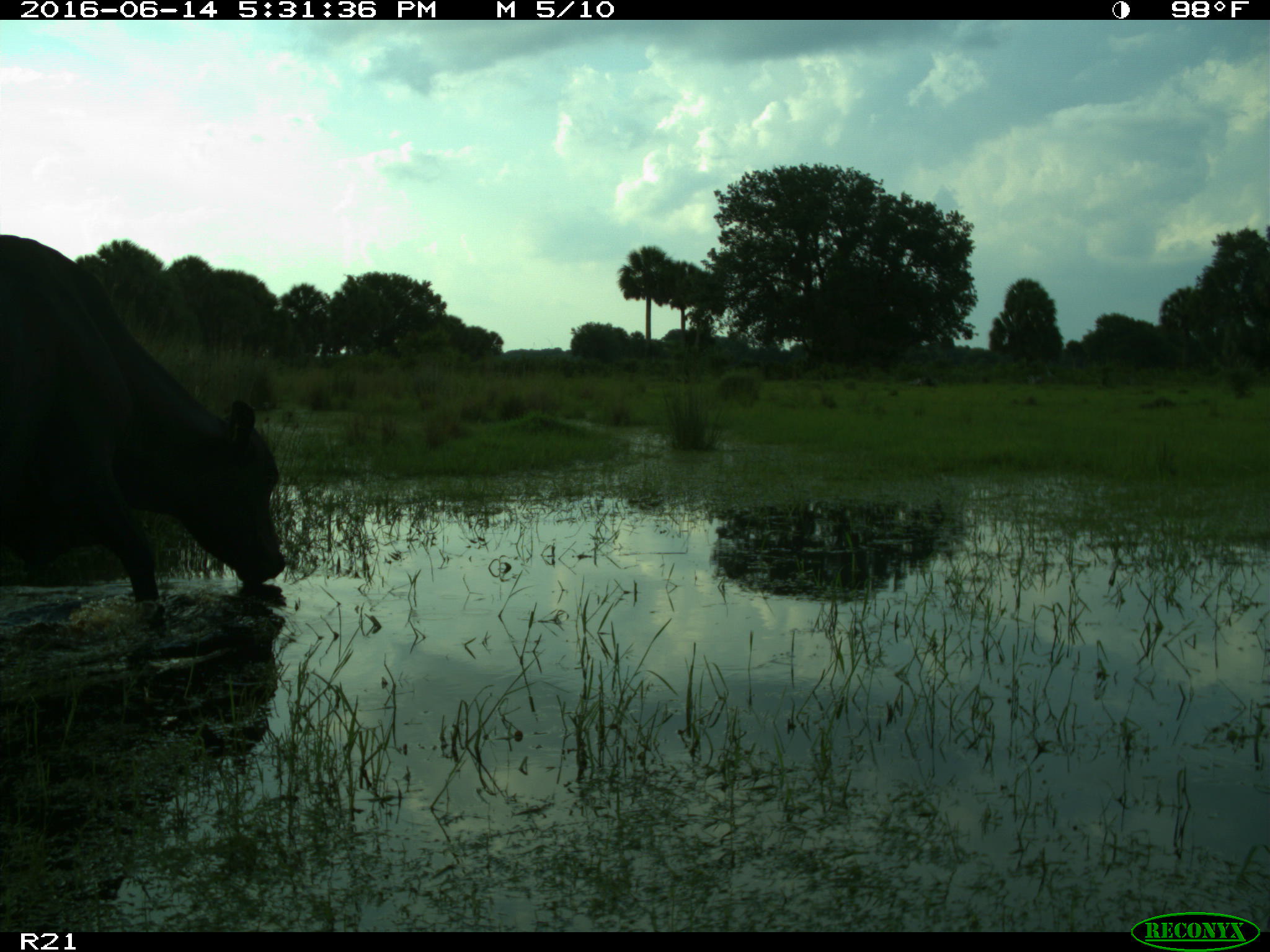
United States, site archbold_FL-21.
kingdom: Animalia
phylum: Chordata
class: Mammalia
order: Artiodactyla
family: Bovidae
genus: Bos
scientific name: Bos taurus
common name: domestic cow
Bos taurus (domestic cow).